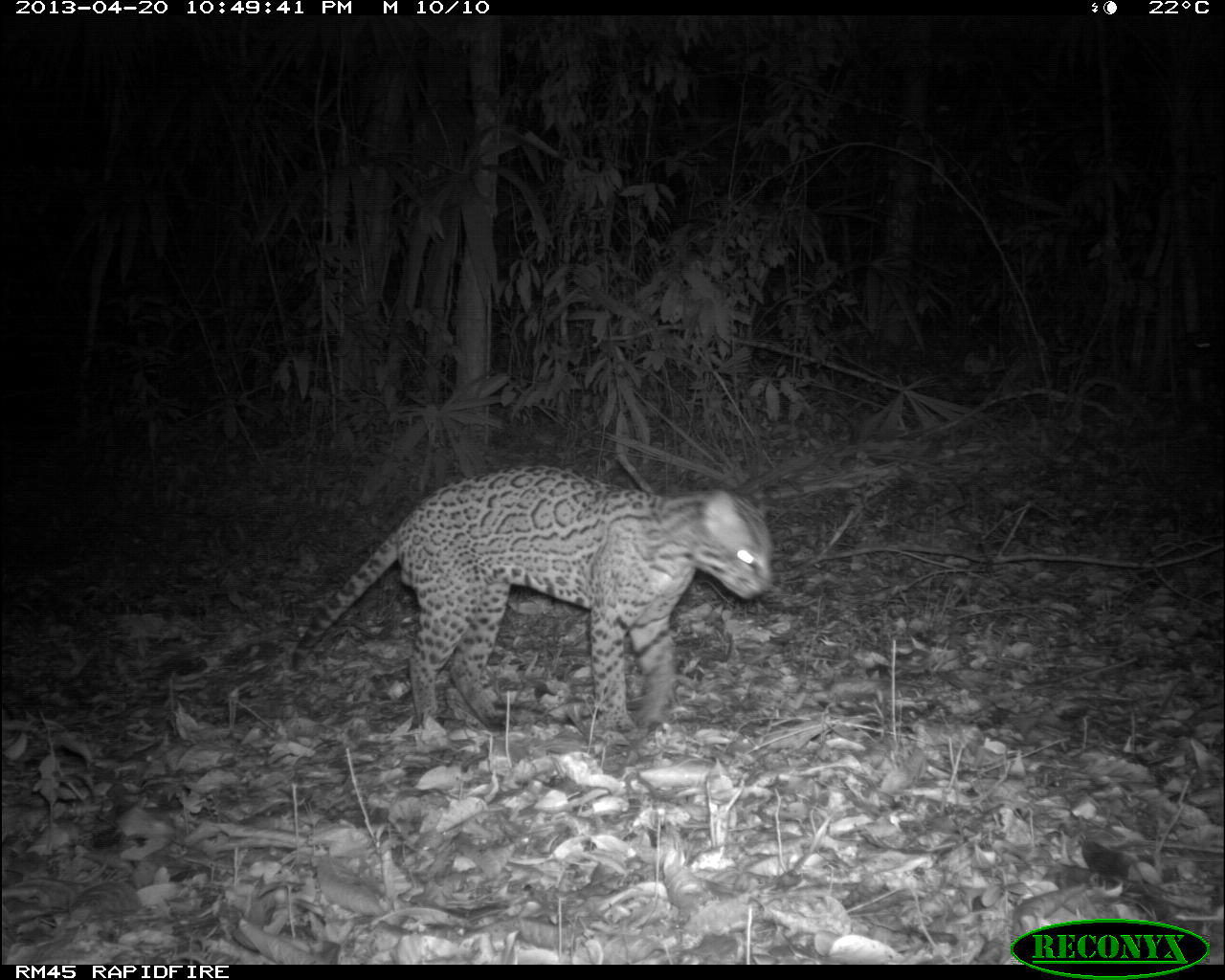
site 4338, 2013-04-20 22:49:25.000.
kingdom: Animalia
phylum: Chordata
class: Mammalia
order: Carnivora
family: Felidae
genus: Leopardus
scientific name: Leopardus pardalis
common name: ocelot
Leopardus pardalis (ocelot), count 1, sex male.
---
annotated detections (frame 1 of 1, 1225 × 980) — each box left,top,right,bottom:
leopardus pardalis: 284,458,778,741